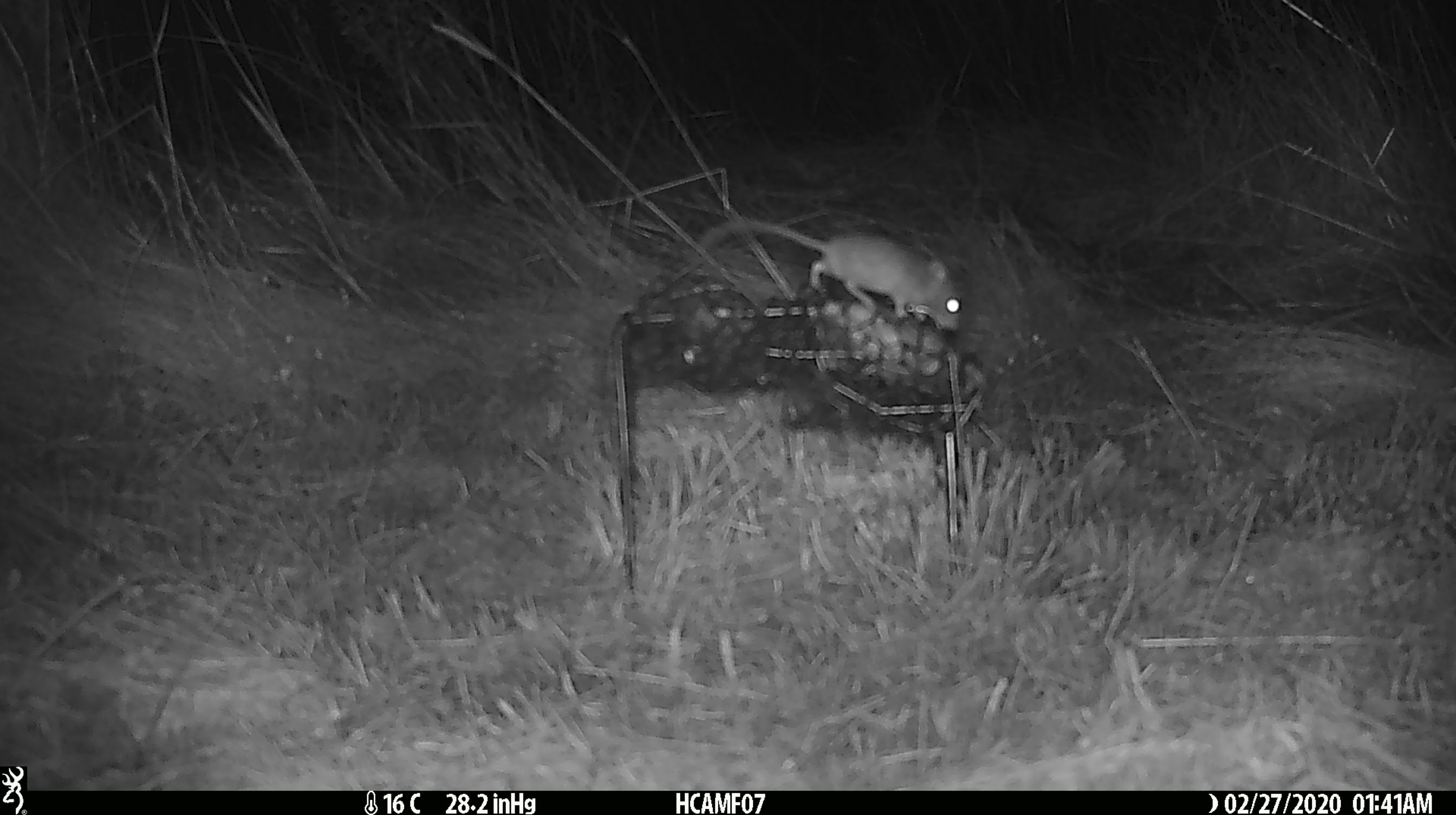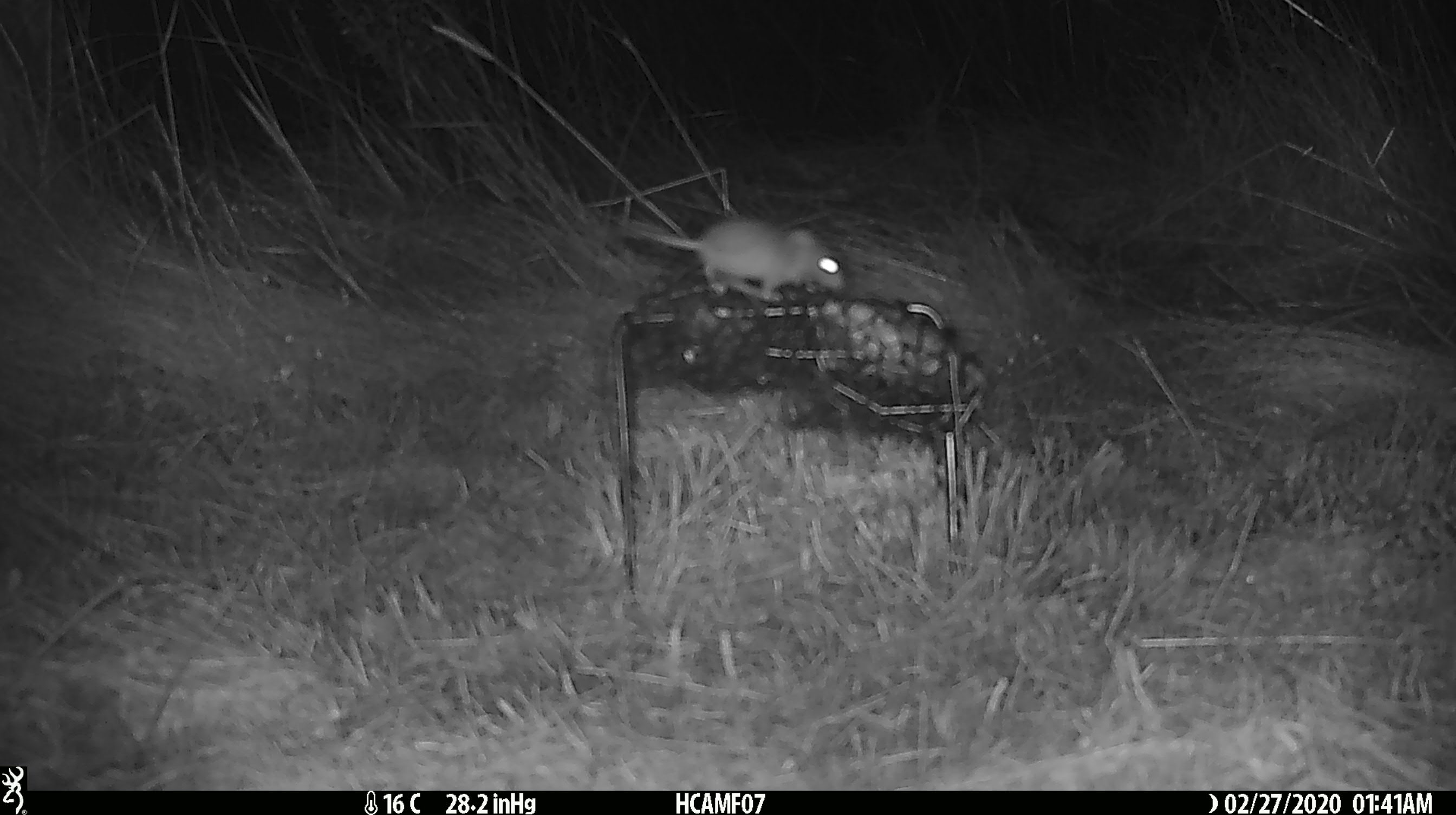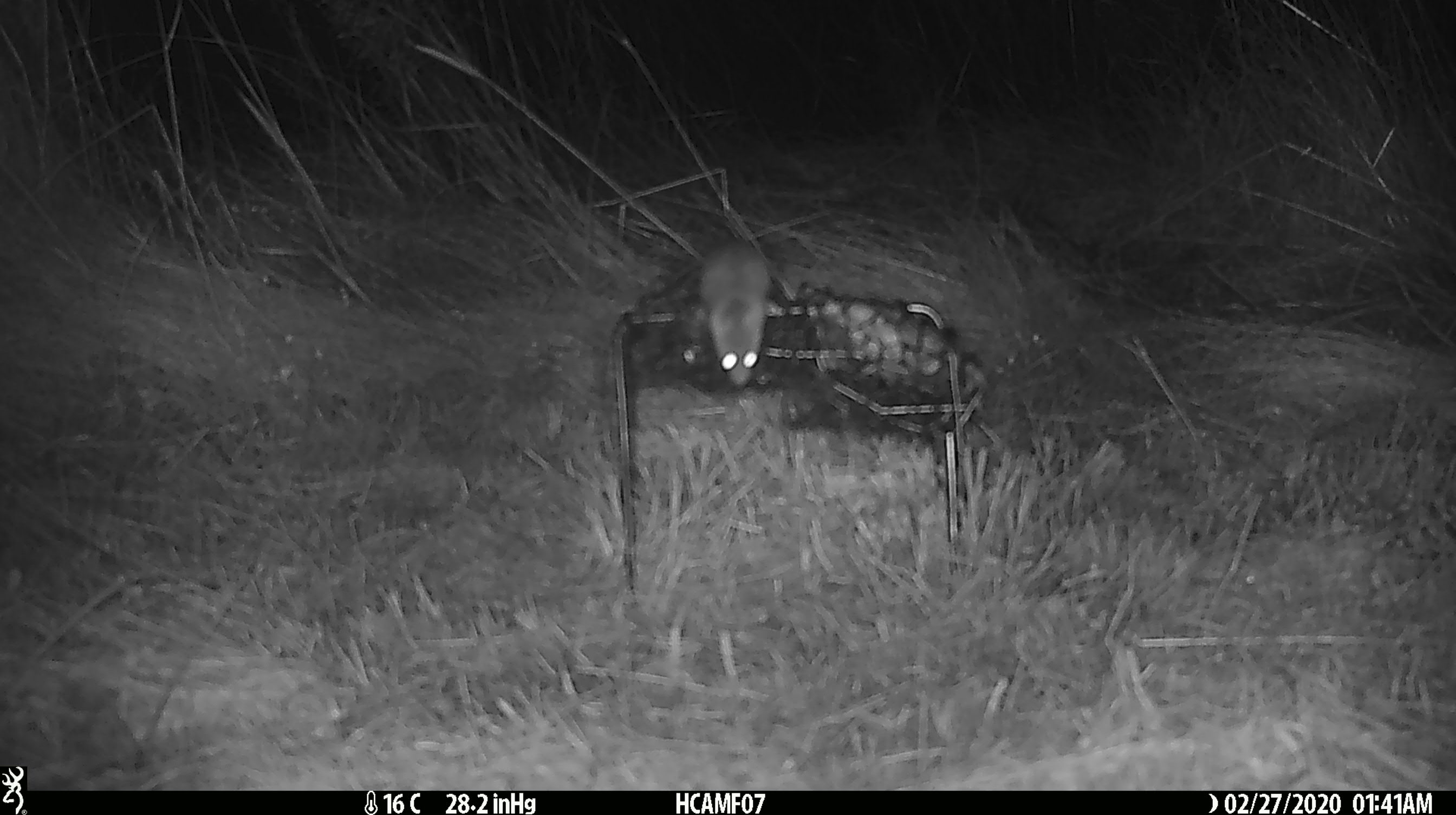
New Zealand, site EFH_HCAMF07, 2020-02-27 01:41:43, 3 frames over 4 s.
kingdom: Animalia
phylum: Chordata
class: Mammalia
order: Rodentia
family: Muridae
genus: Mus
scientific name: Mus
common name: mouse